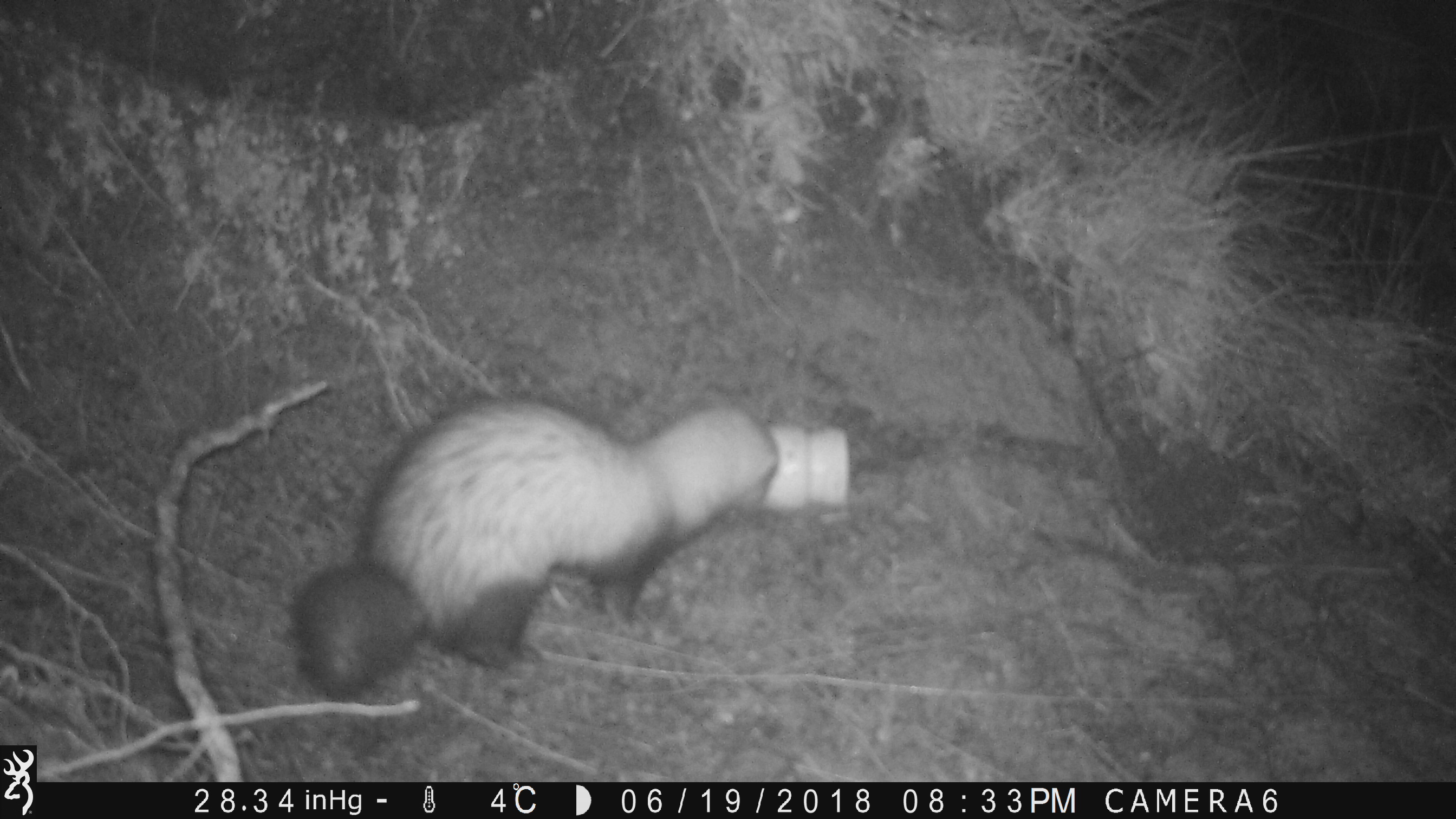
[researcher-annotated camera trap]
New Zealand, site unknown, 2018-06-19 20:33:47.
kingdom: Animalia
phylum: Chordata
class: Mammalia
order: Carnivora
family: Mustelidae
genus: Mustela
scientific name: Mustela furo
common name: ferret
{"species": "ferret (Mustela furo)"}